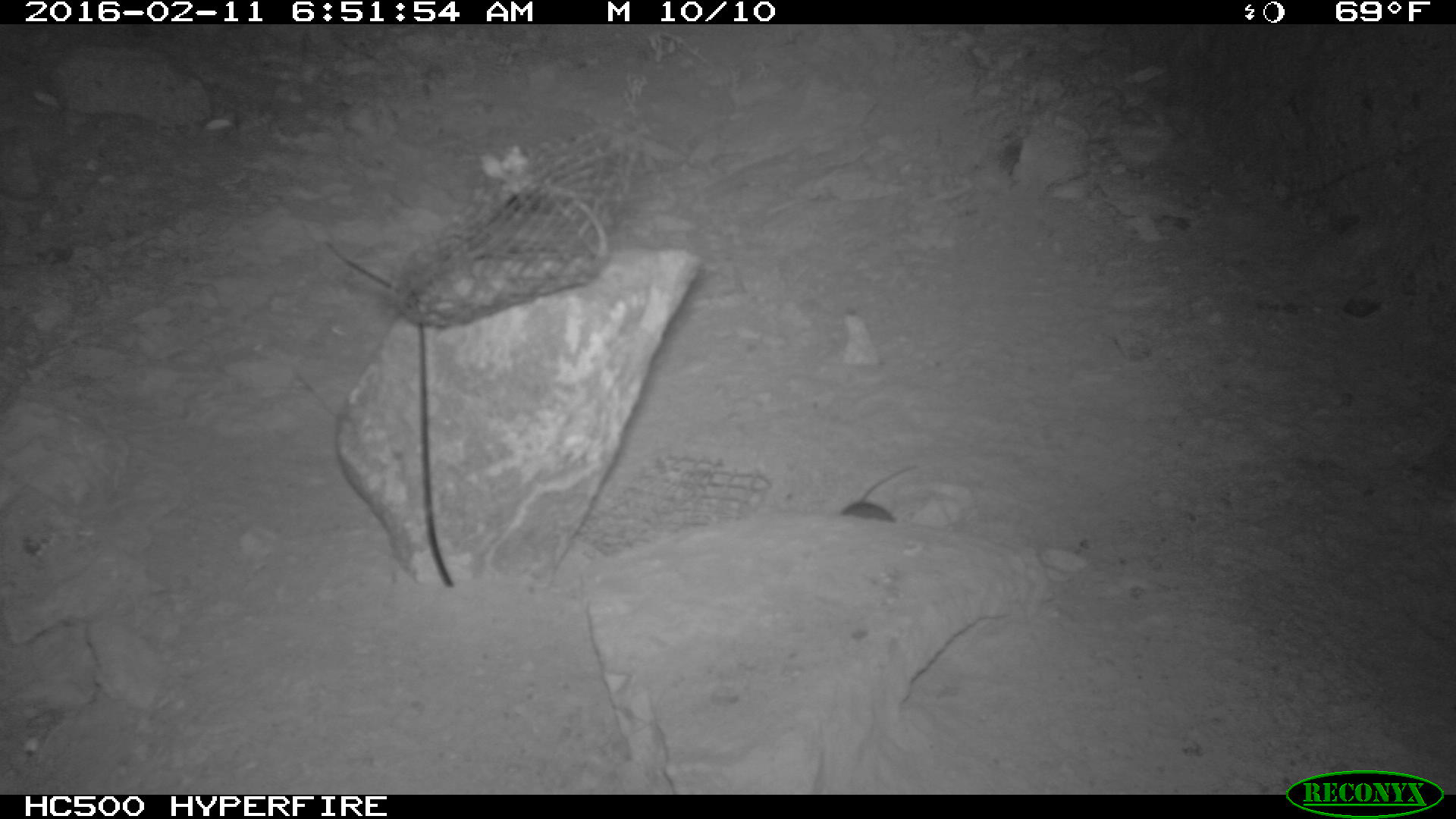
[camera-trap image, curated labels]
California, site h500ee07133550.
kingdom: Animalia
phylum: Chordata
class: Mammalia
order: Rodentia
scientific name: Rodentia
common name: rodent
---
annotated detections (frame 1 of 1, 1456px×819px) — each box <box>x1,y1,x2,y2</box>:
rodent: <box>839,464,917,521</box>